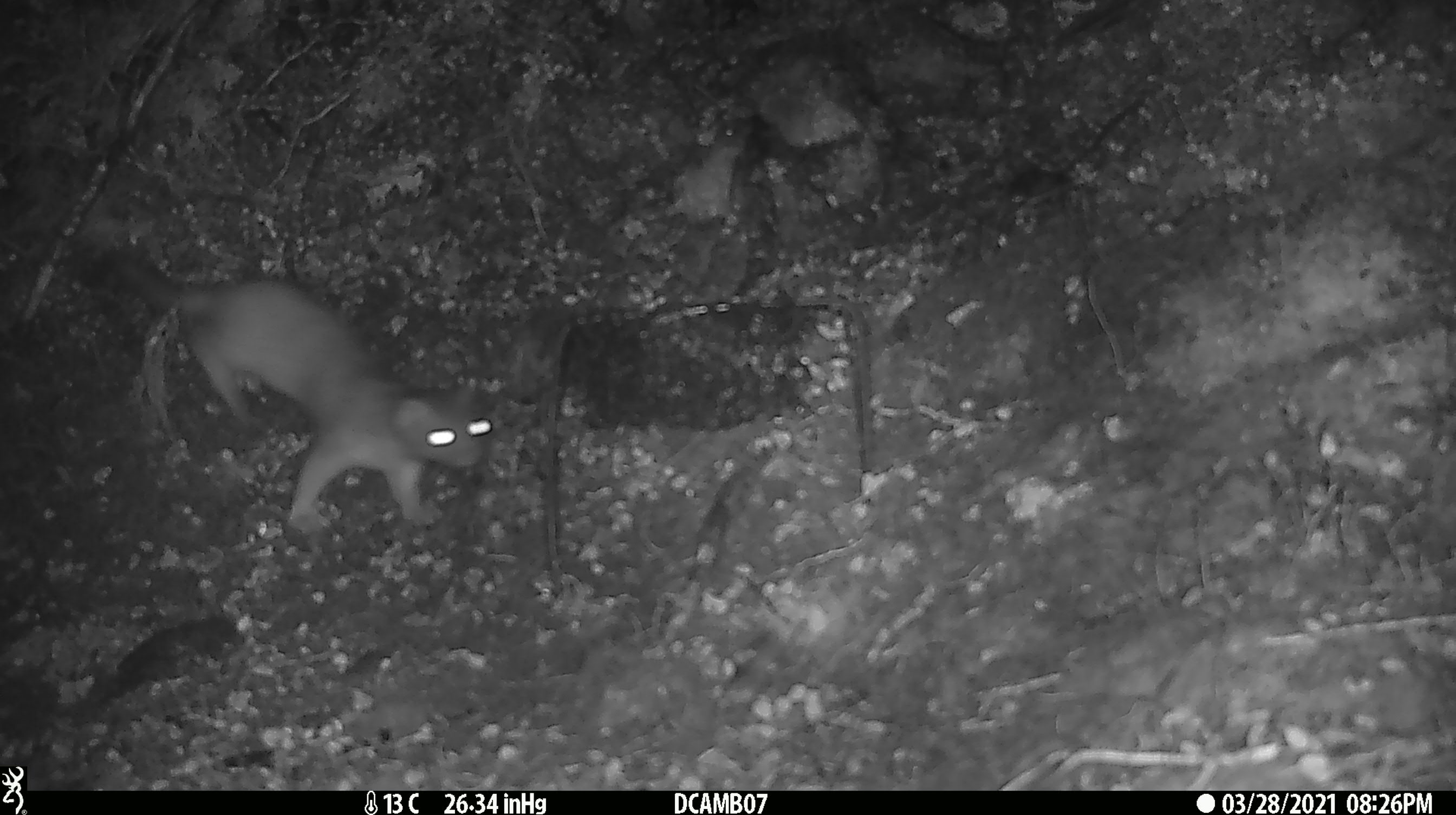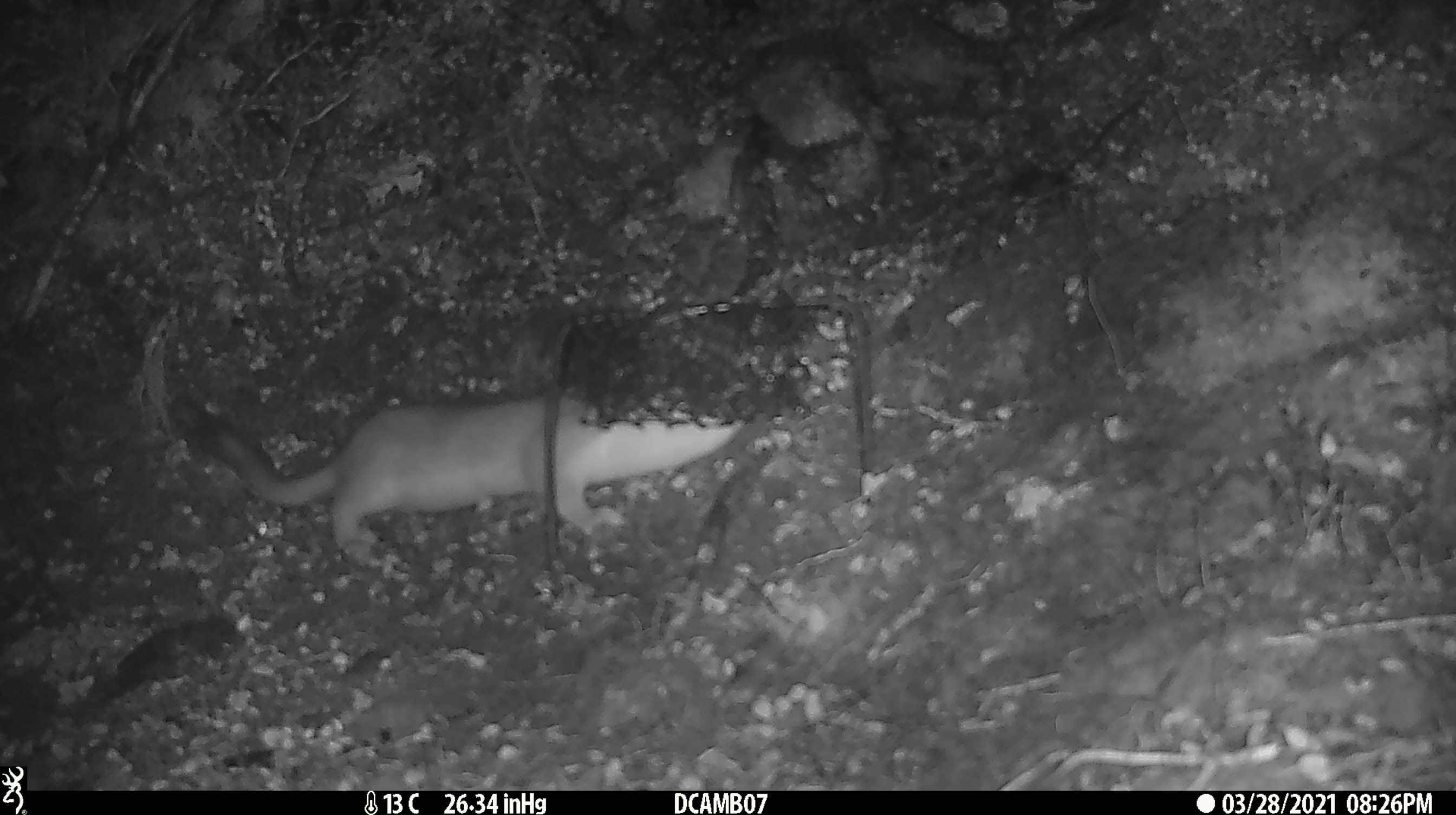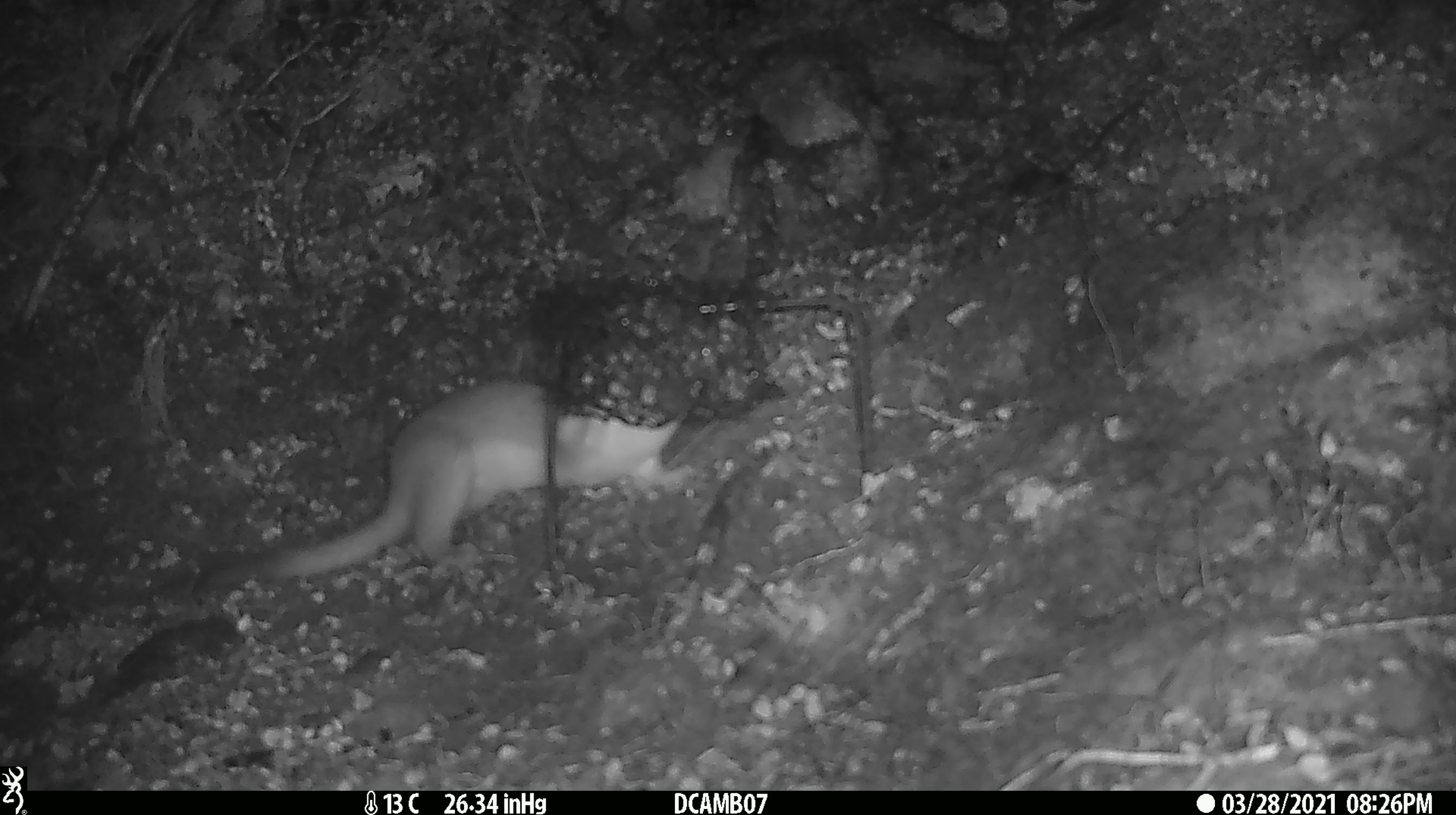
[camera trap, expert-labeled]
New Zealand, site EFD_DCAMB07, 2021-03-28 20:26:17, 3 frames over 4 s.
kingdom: Animalia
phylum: Chordata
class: Mammalia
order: Carnivora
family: Mustelidae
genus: Mustela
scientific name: Mustela erminea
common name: stoat